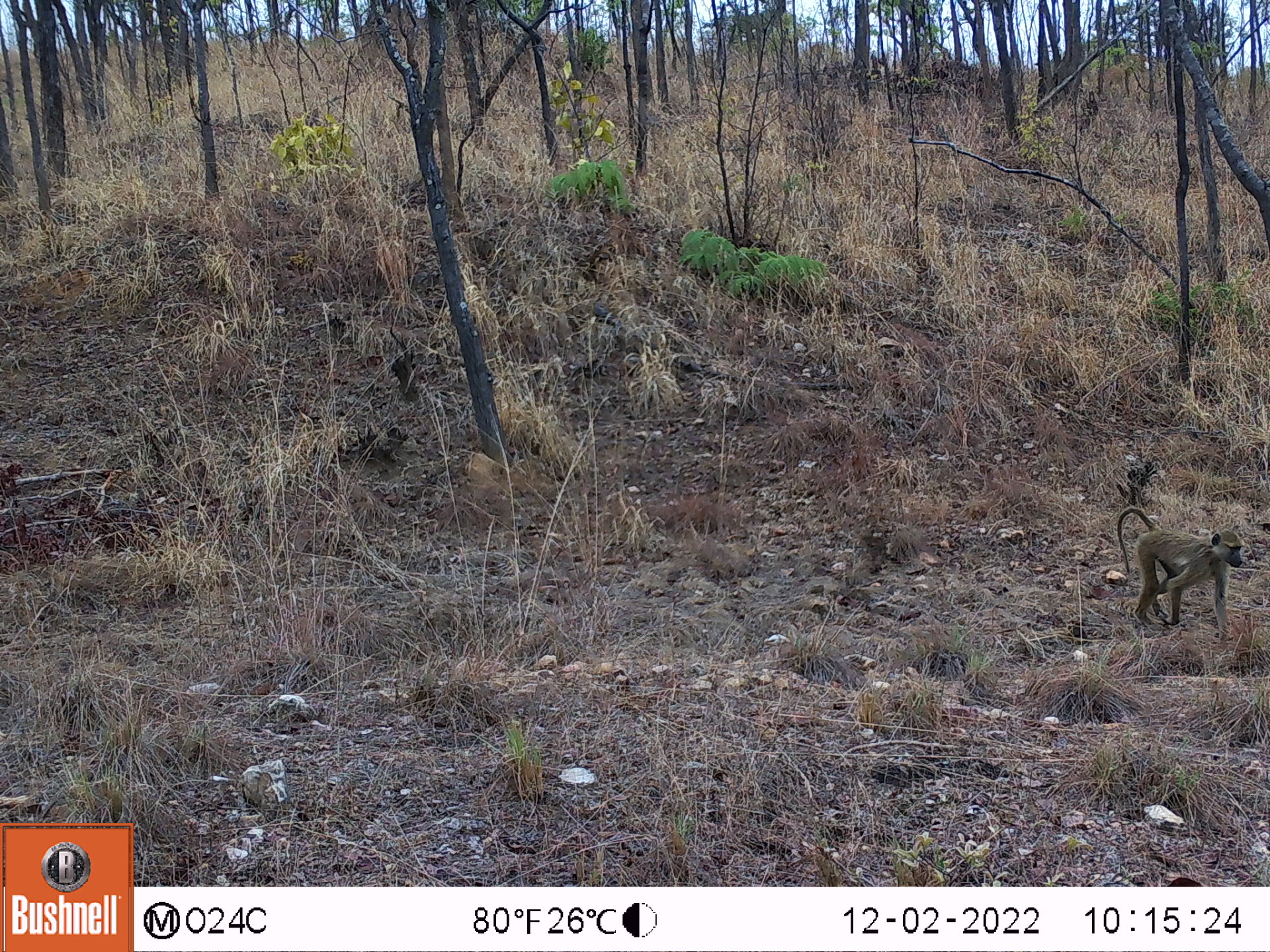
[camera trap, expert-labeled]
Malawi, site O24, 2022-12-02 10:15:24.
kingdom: Animalia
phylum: Chordata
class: Mammalia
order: Primates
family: Cercopithecidae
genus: Papio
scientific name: Papio cynocephalus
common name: yellow baboon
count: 1